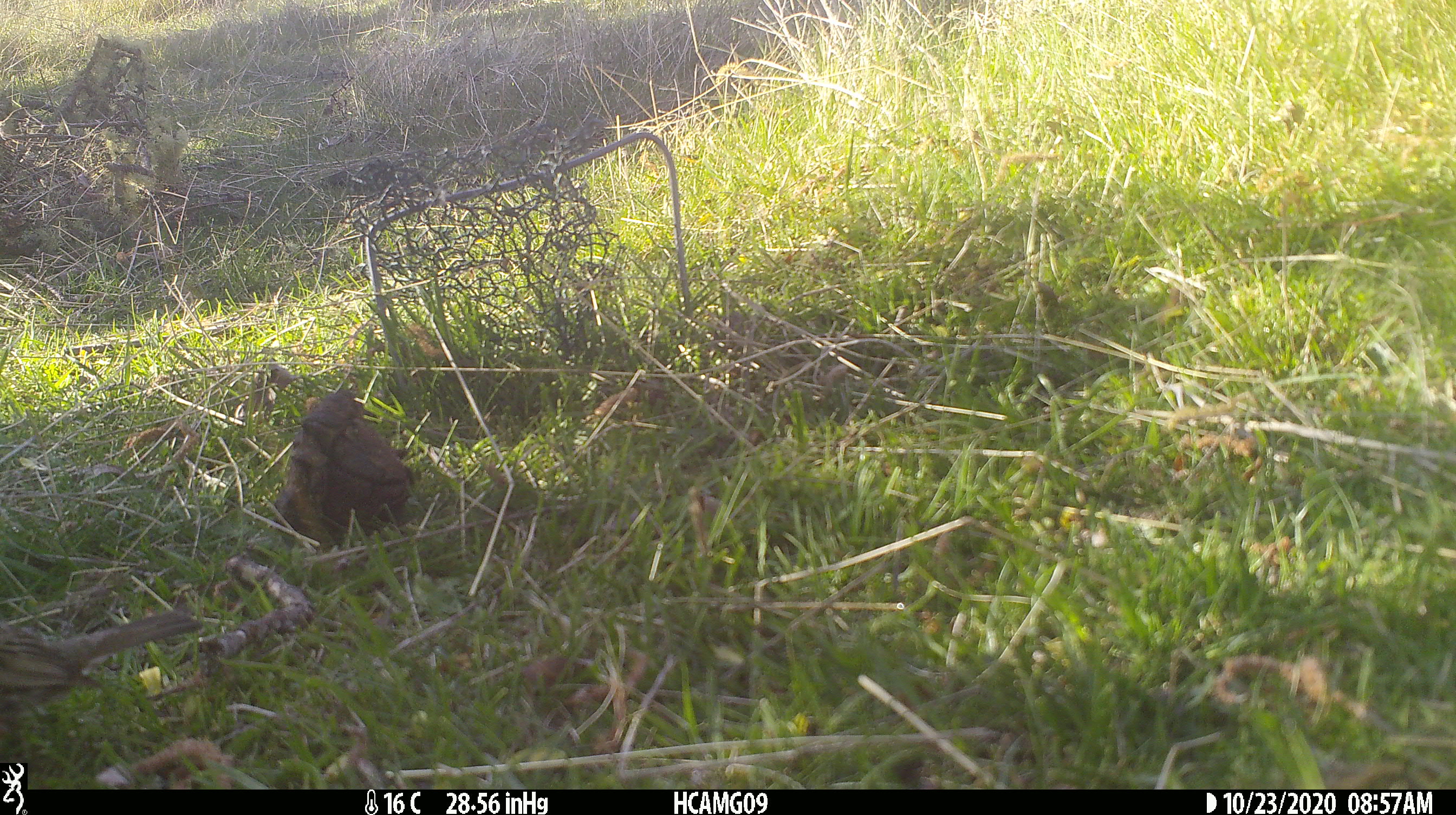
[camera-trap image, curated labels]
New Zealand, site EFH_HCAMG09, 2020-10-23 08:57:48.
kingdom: Animalia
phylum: Chordata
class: Aves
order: Passeriformes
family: Passeridae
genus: Passer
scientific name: Passer domesticus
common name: house sparrow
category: sparrow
Sparrow (house sparrow) (Passer domesticus).